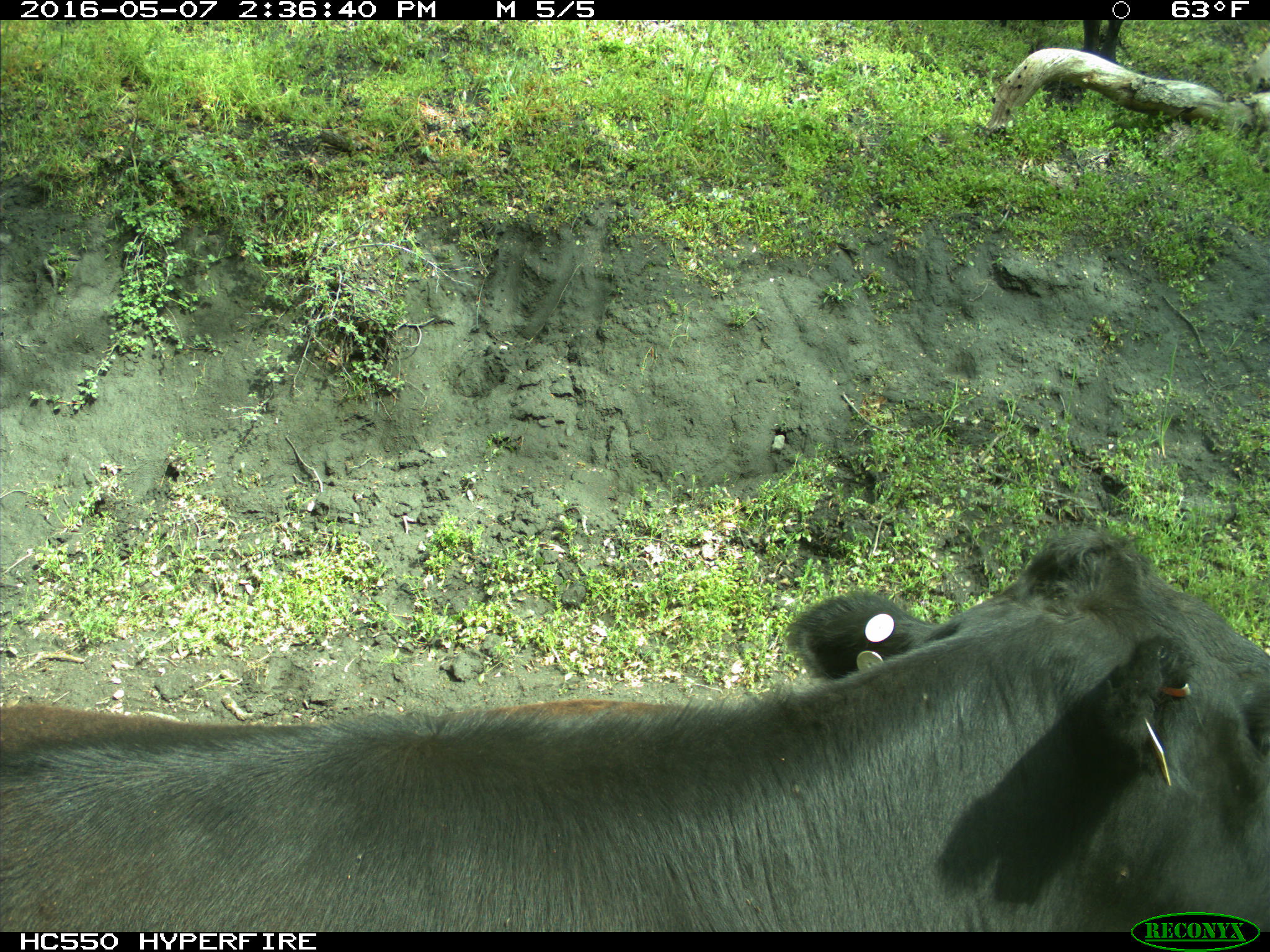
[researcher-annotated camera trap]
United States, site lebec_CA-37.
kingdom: Animalia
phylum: Chordata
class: Mammalia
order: Artiodactyla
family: Bovidae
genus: Bos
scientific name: Bos taurus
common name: domestic cow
Bos taurus (domestic cow).